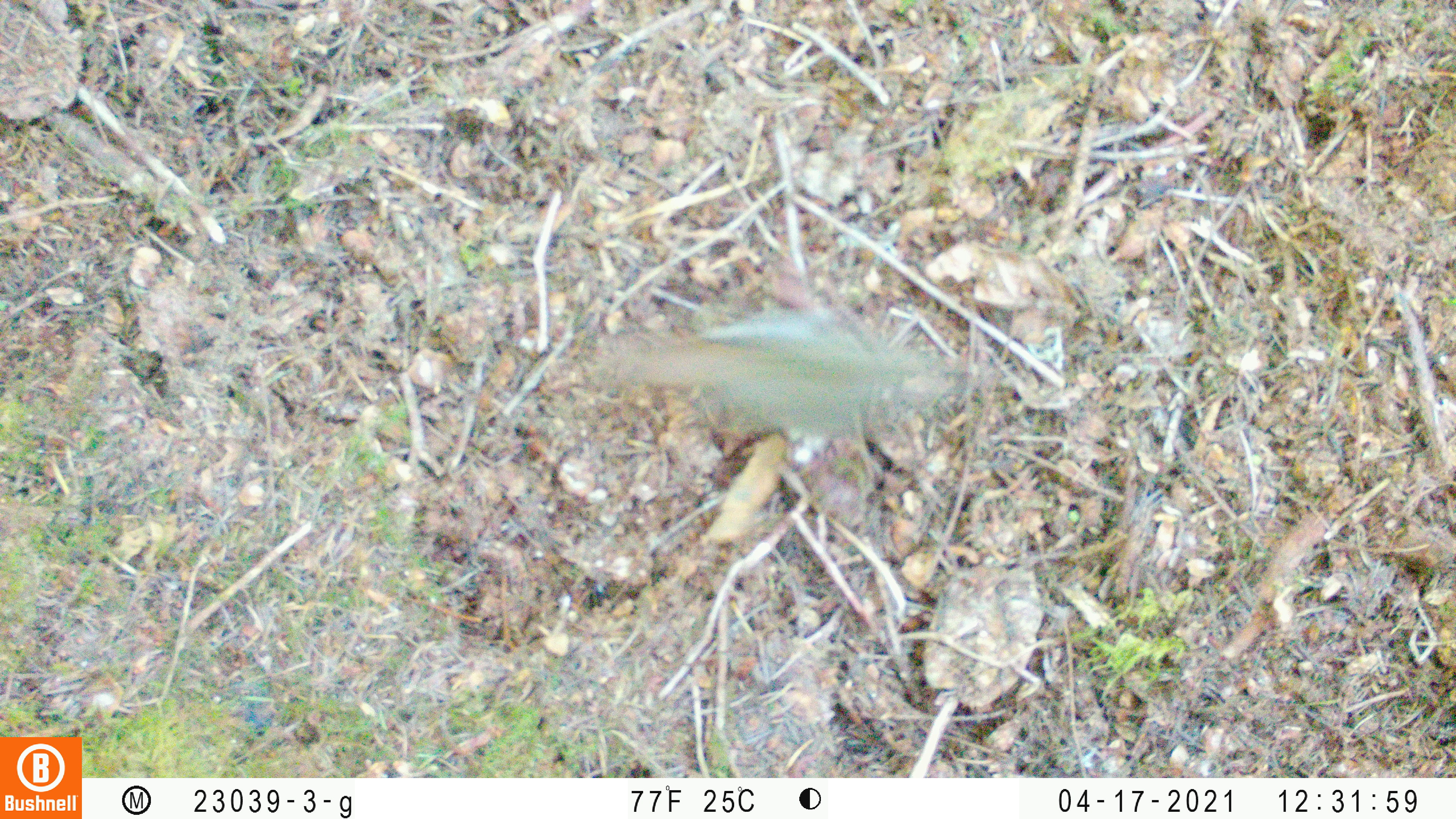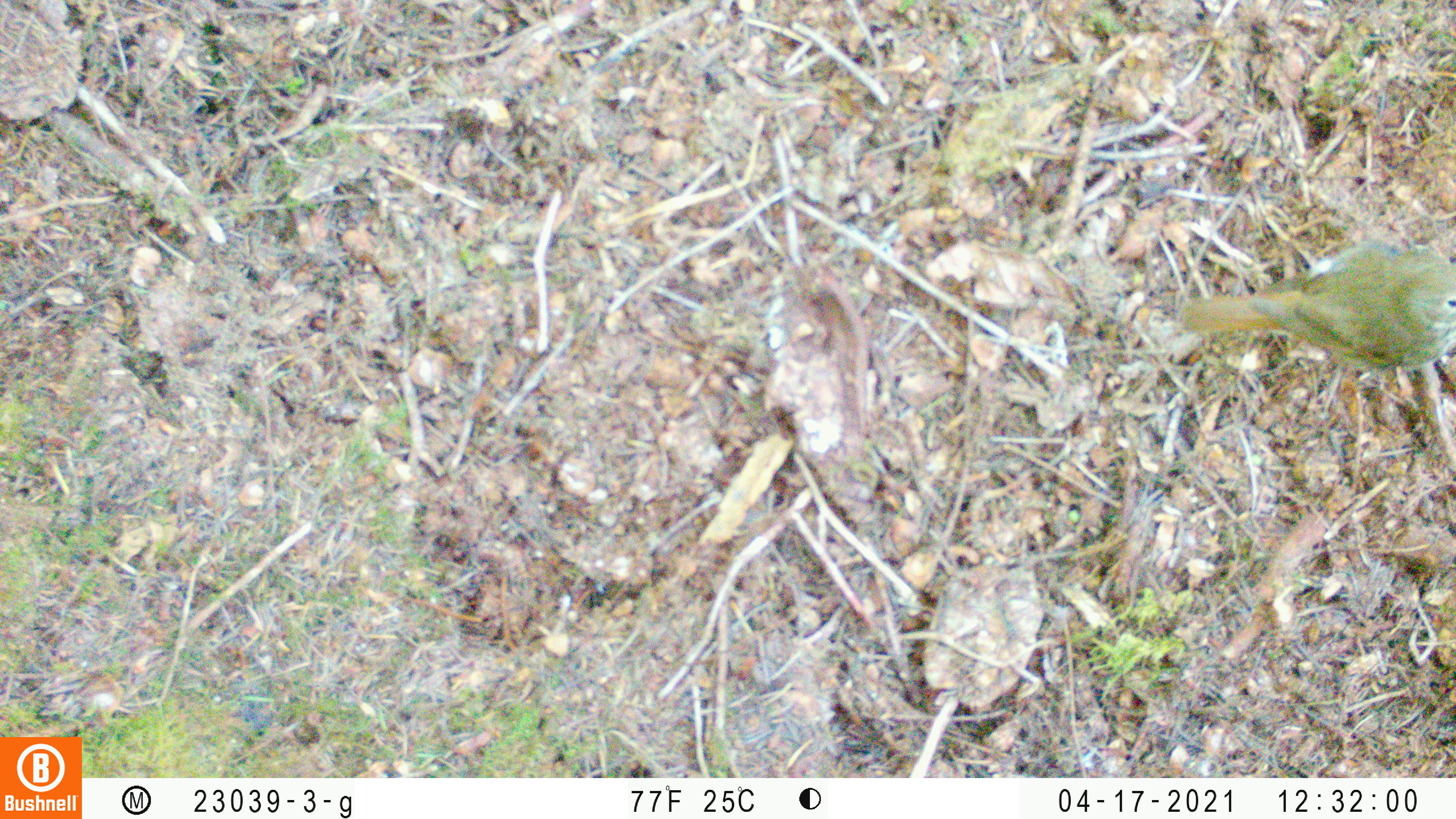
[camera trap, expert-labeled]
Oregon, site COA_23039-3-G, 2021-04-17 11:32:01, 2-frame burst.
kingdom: Animalia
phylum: Chordata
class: Aves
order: Passeriformes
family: Turdidae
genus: Catharus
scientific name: Catharus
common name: brown thrushes and nightingale-thrushes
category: catharus species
Catharus species (brown thrushes and nightingale-thrushes) (Catharus).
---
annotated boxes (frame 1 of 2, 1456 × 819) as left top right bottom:
catharus species: 553 295 1019 481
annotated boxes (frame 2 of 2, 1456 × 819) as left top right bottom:
catharus species: 1144 214 1453 406